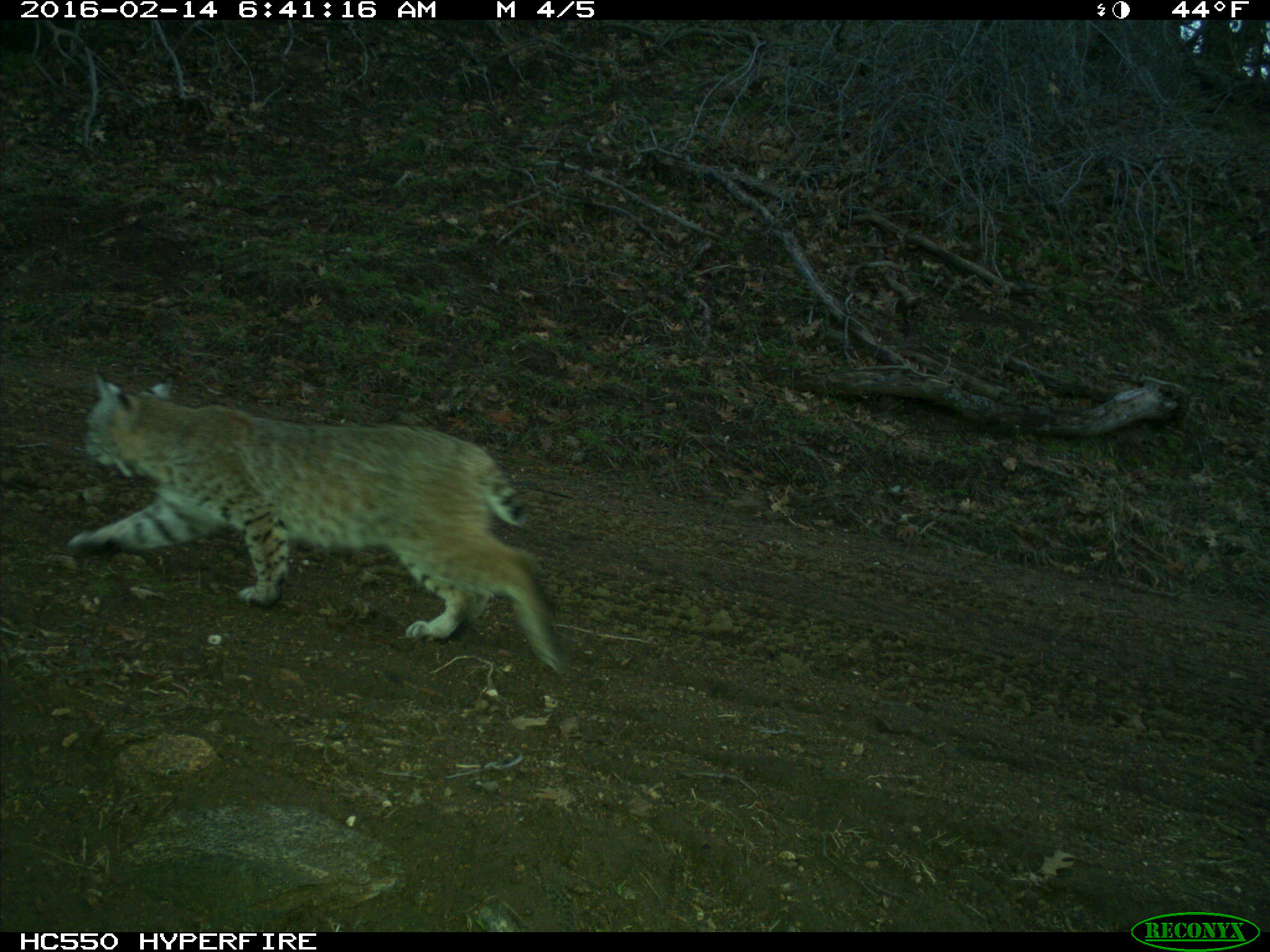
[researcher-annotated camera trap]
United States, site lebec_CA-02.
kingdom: Animalia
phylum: Chordata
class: Mammalia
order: Carnivora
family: Felidae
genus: Lynx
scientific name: Lynx rufus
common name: bobcat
Lynx rufus (bobcat).